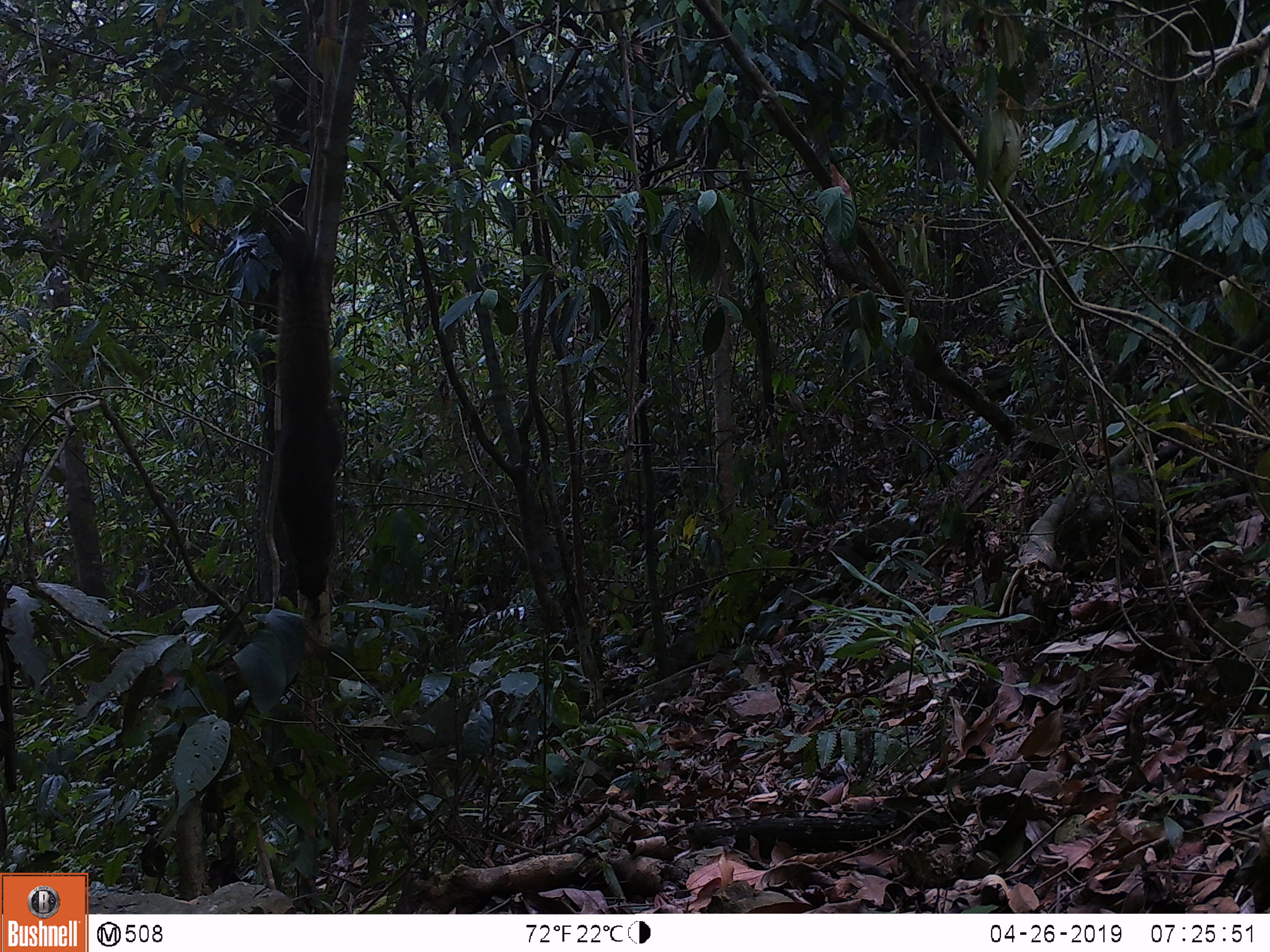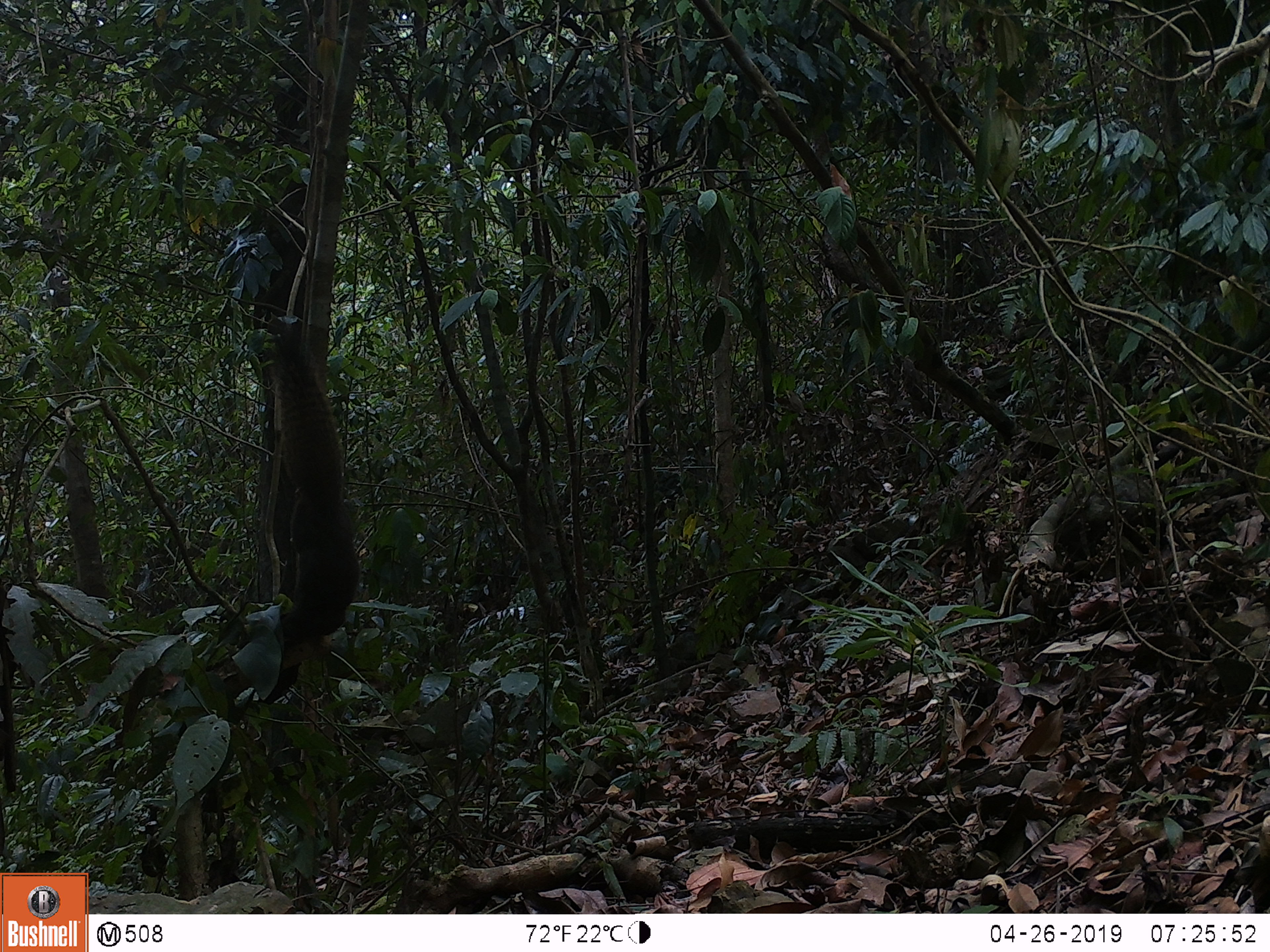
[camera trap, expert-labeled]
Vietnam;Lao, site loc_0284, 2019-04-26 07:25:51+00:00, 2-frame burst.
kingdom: Animalia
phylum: Chordata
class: Mammalia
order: Rodentia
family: Sciuridae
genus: Callosciurus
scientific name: Callosciurus erythraeus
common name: pallas's squirrel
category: pallass squirrel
Pallass squirrel (pallas's squirrel) (Callosciurus erythraeus). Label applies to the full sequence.